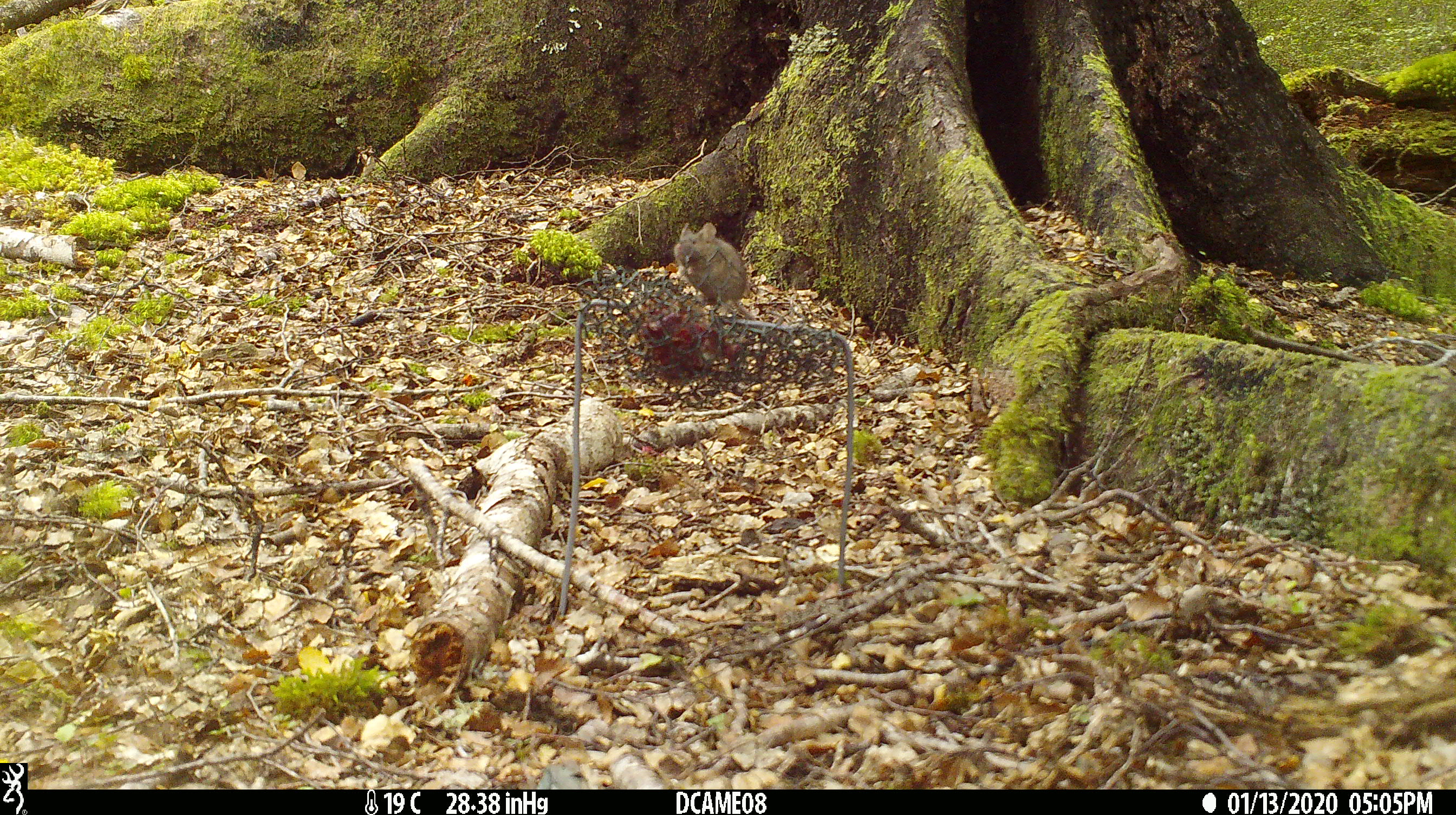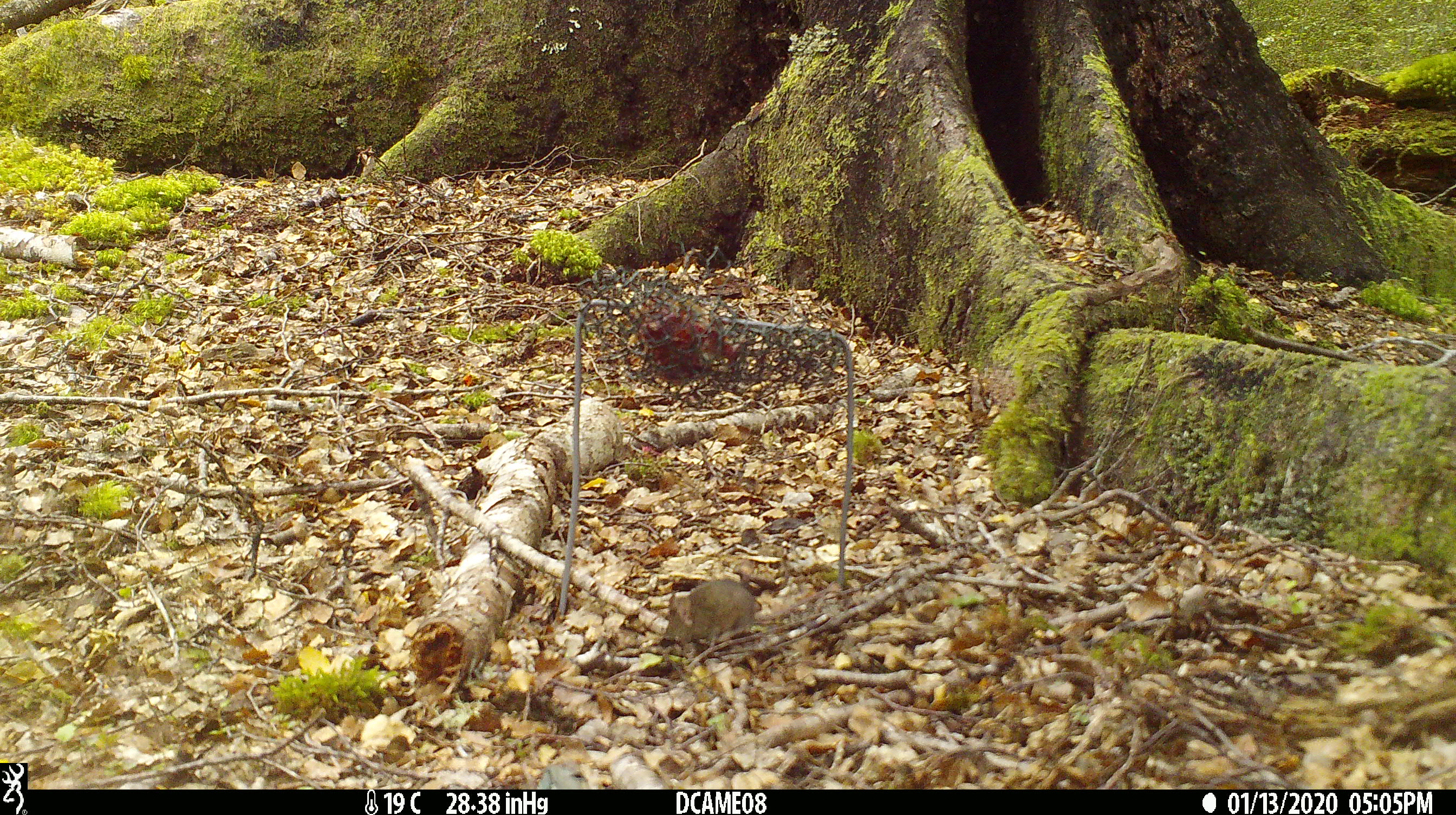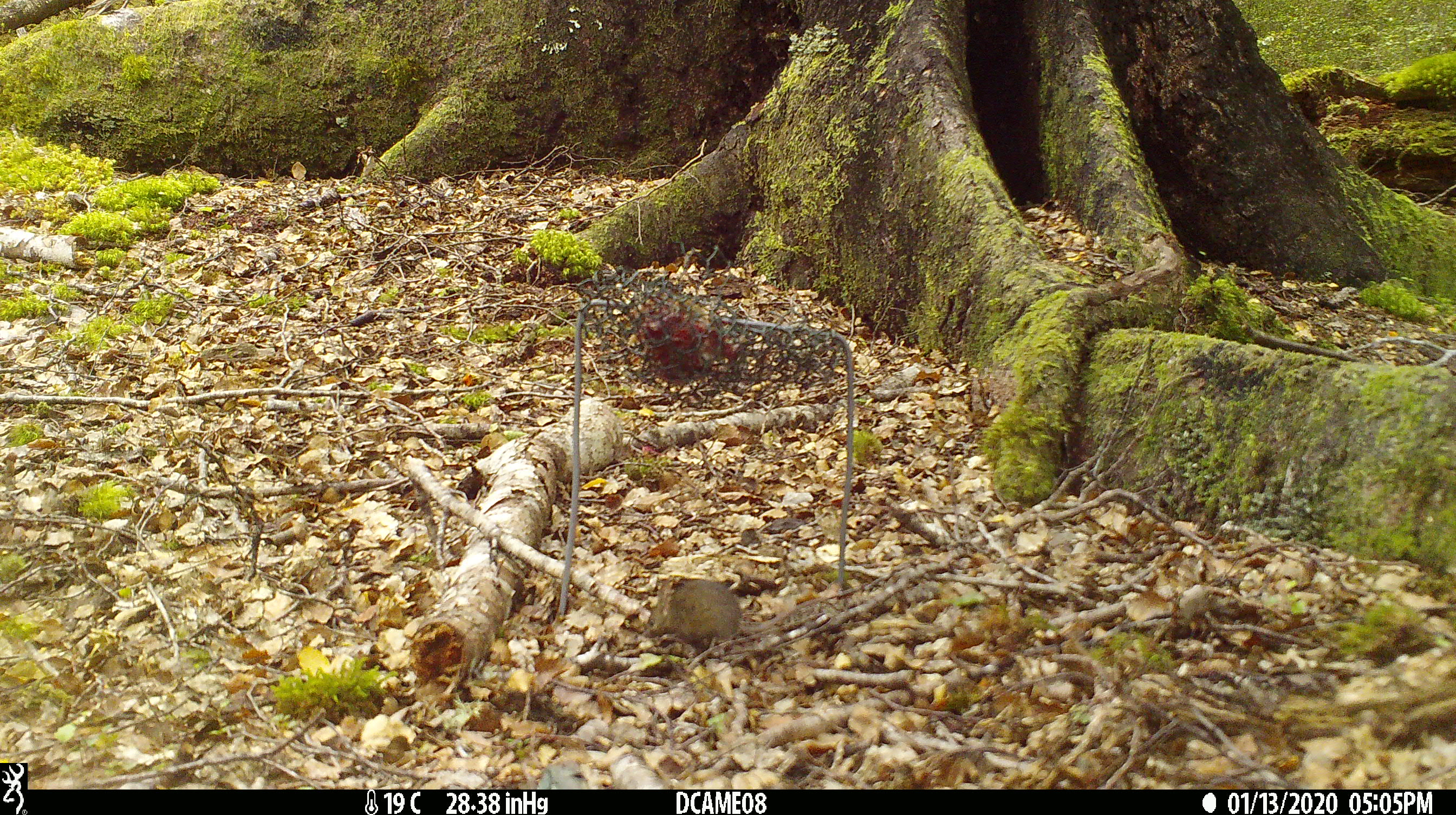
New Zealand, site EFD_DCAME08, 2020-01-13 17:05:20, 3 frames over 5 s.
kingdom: Animalia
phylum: Chordata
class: Mammalia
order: Rodentia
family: Muridae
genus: Mus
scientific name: Mus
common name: mouse